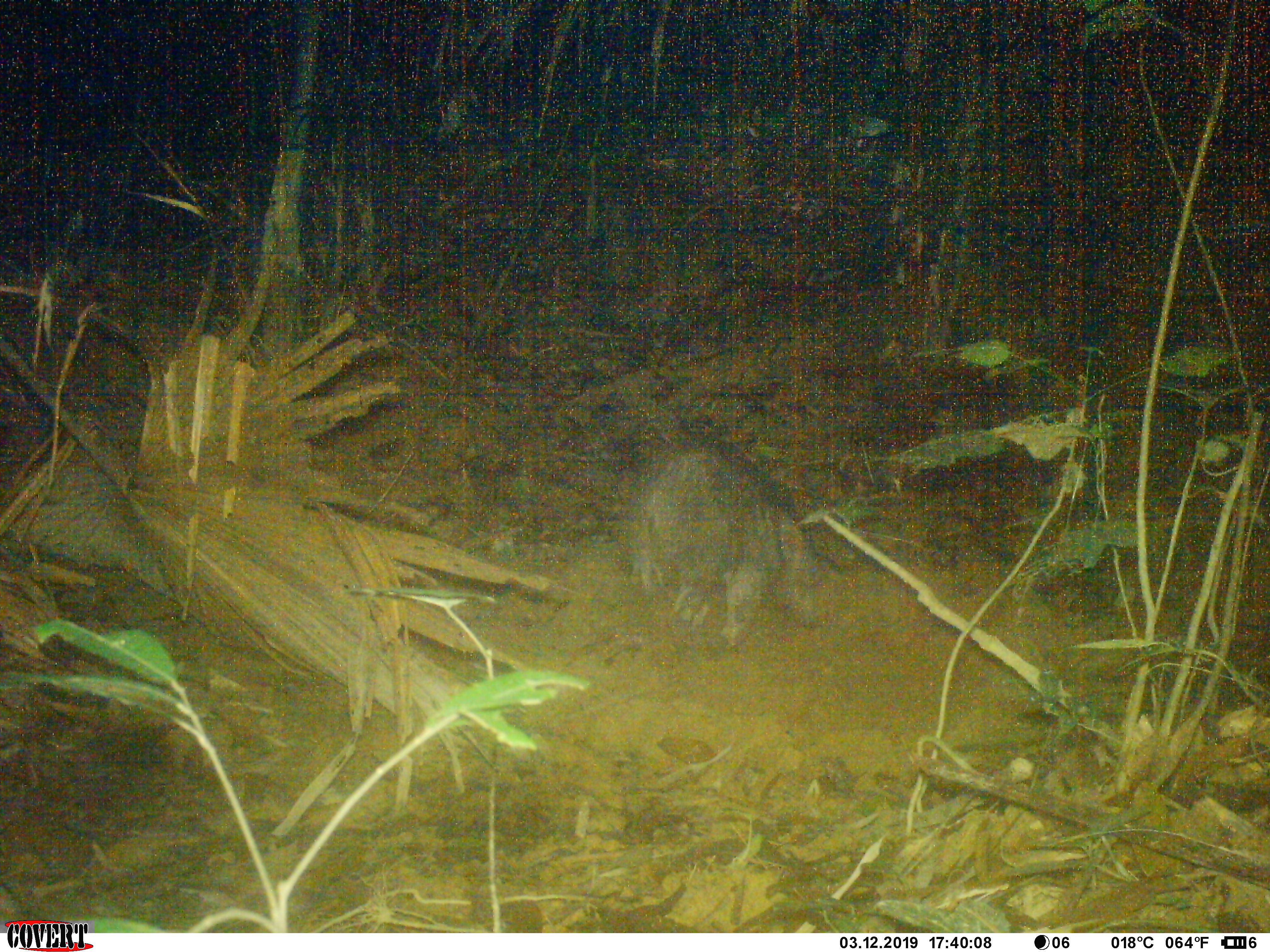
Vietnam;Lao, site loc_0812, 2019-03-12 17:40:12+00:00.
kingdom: Animalia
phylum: Chordata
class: Mammalia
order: Artiodactyla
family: Suidae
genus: Sus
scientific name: Sus scrofa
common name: eurasian wild pig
Eurasian wild pig (Sus scrofa). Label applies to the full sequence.